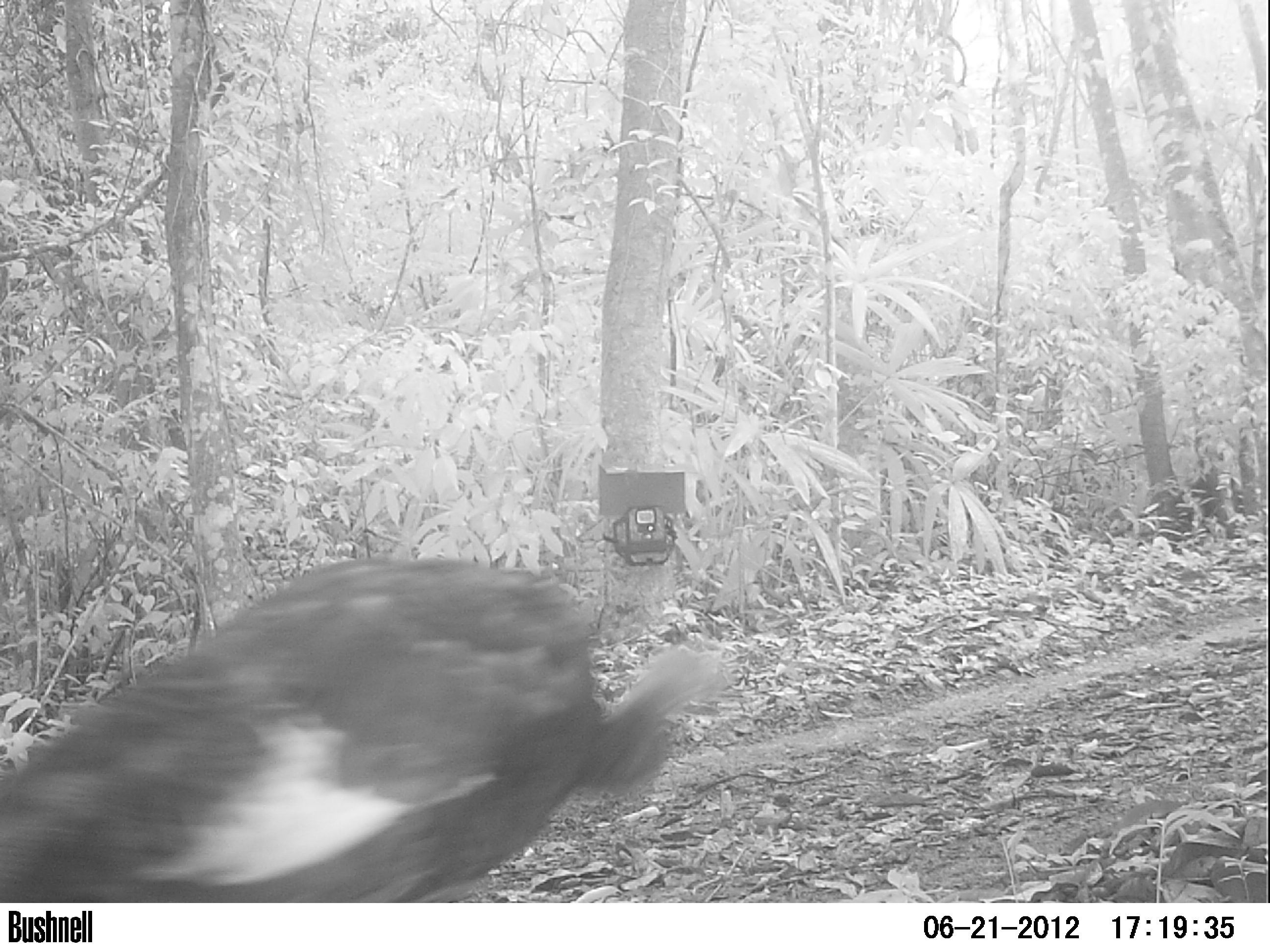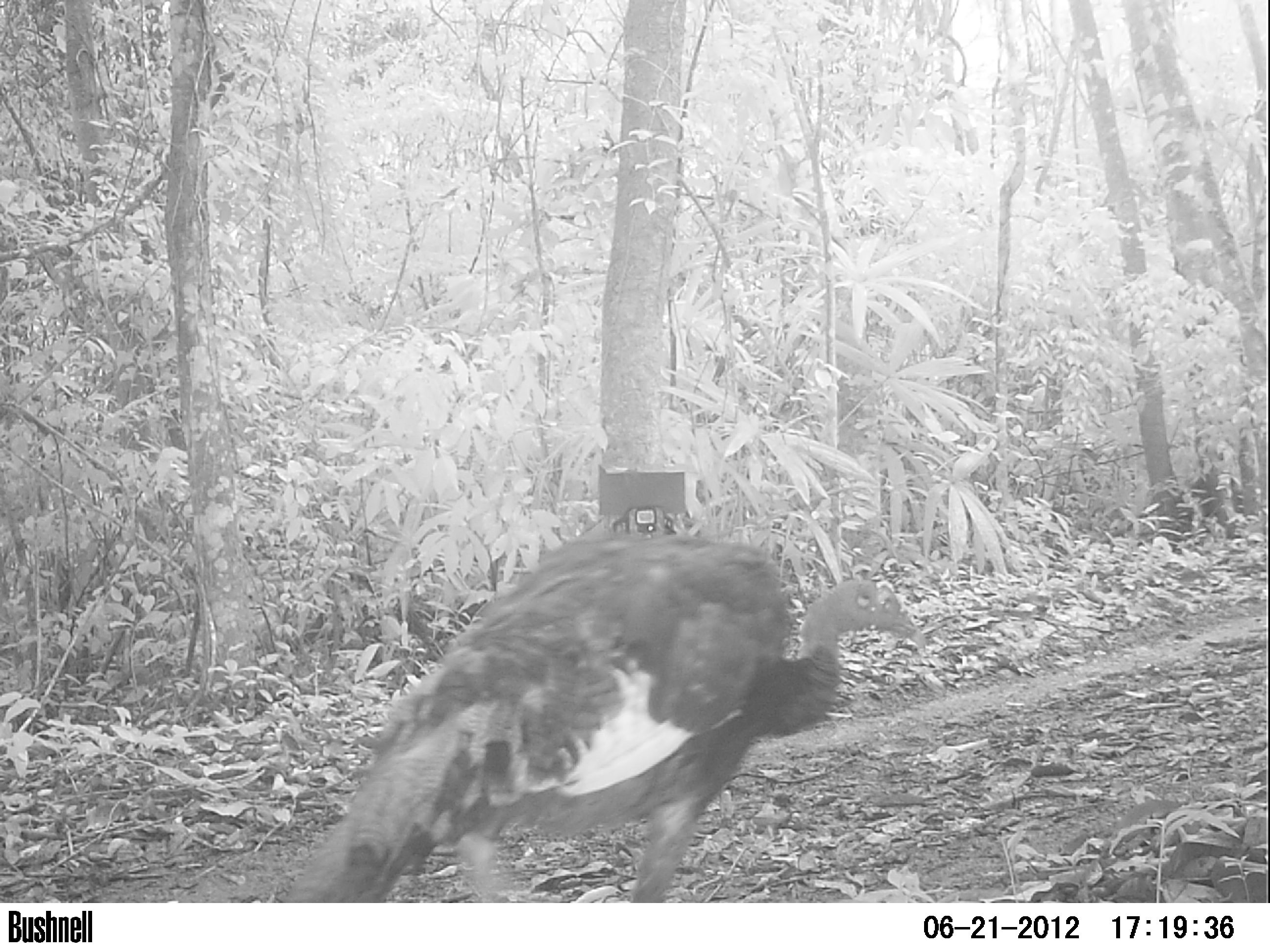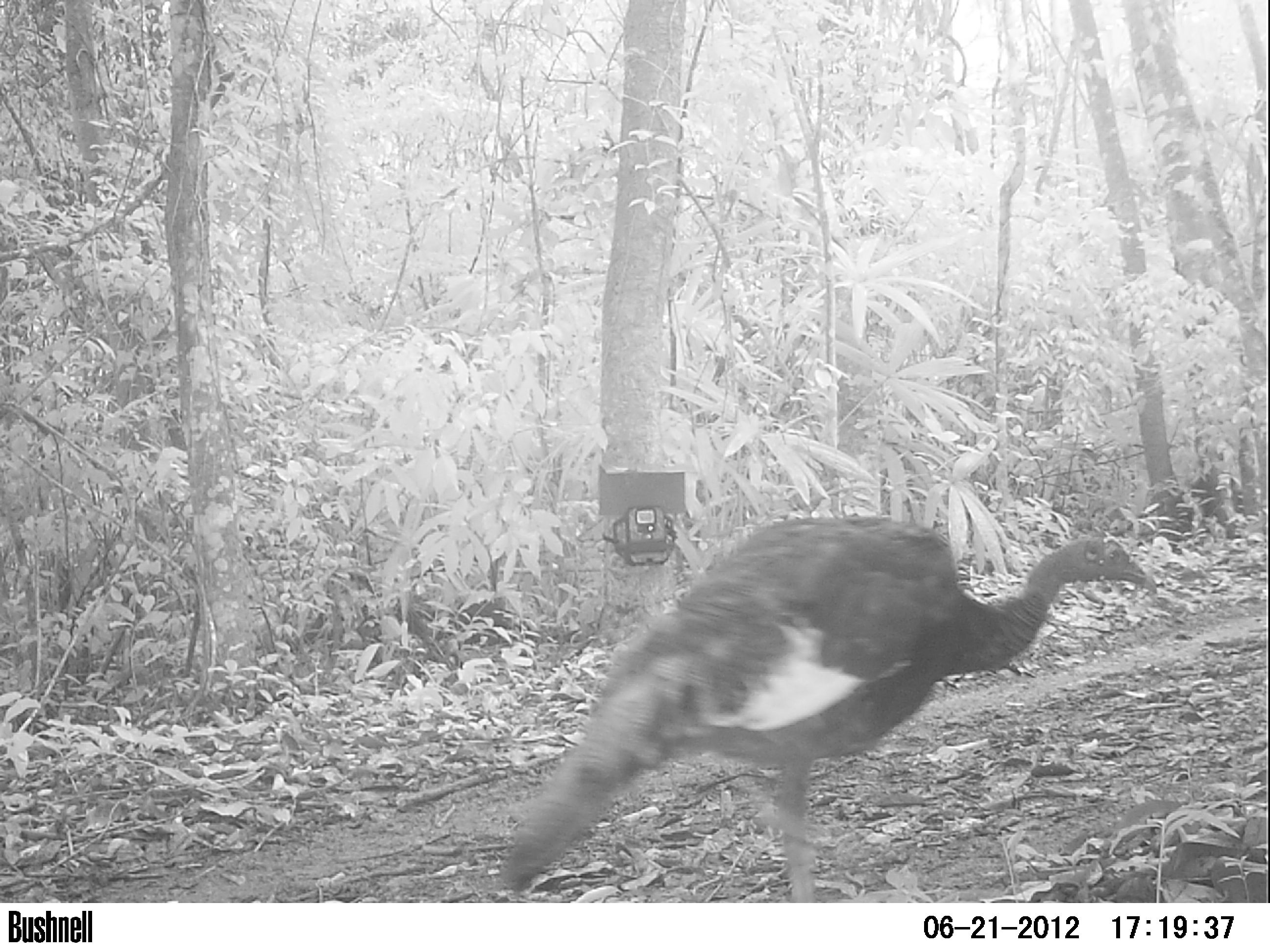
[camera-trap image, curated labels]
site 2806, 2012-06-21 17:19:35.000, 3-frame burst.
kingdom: Animalia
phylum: Chordata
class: Aves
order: Galliformes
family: Phasianidae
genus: Meleagris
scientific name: Meleagris ocellata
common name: ocellated turkey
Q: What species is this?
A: Meleagris ocellata (ocellated turkey).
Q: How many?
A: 1.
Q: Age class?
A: Adult.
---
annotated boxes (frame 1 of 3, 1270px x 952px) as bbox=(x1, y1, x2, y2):
meleagris ocellata: bbox=(0, 556, 735, 904)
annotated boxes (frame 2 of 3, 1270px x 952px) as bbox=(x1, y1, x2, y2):
meleagris ocellata: bbox=(285, 531, 928, 902)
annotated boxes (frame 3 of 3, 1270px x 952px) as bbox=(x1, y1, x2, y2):
meleagris ocellata: bbox=(497, 513, 1158, 903)